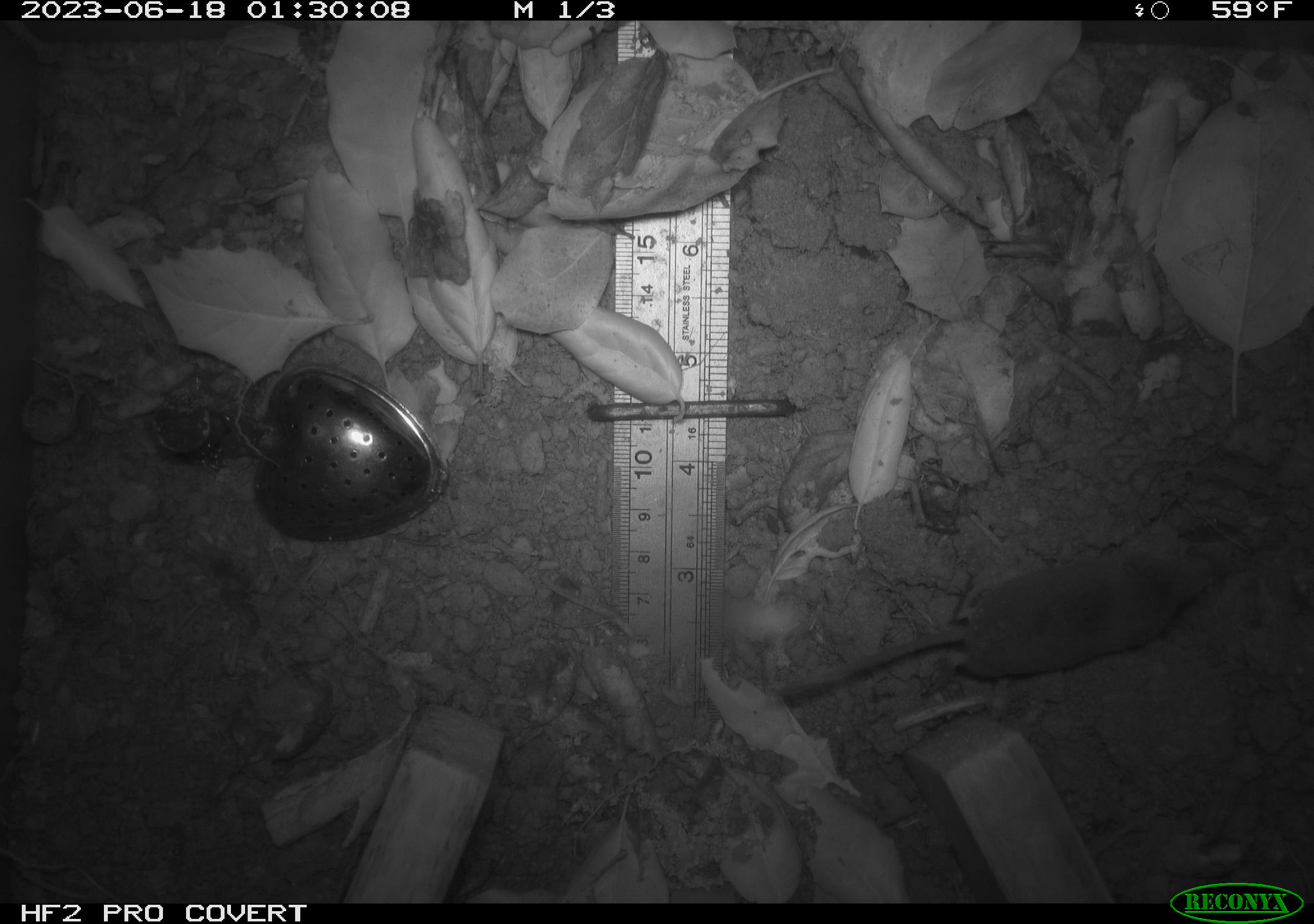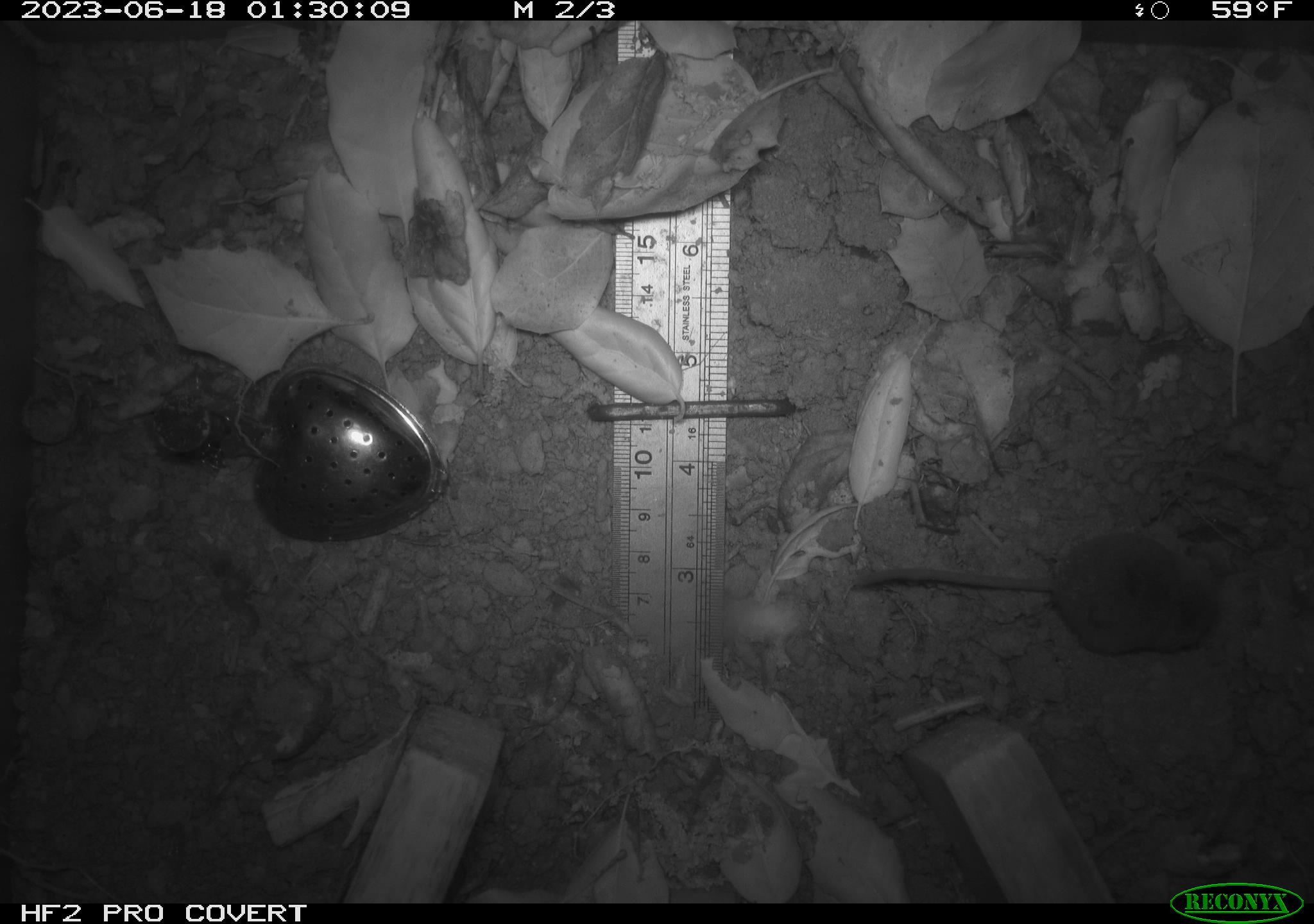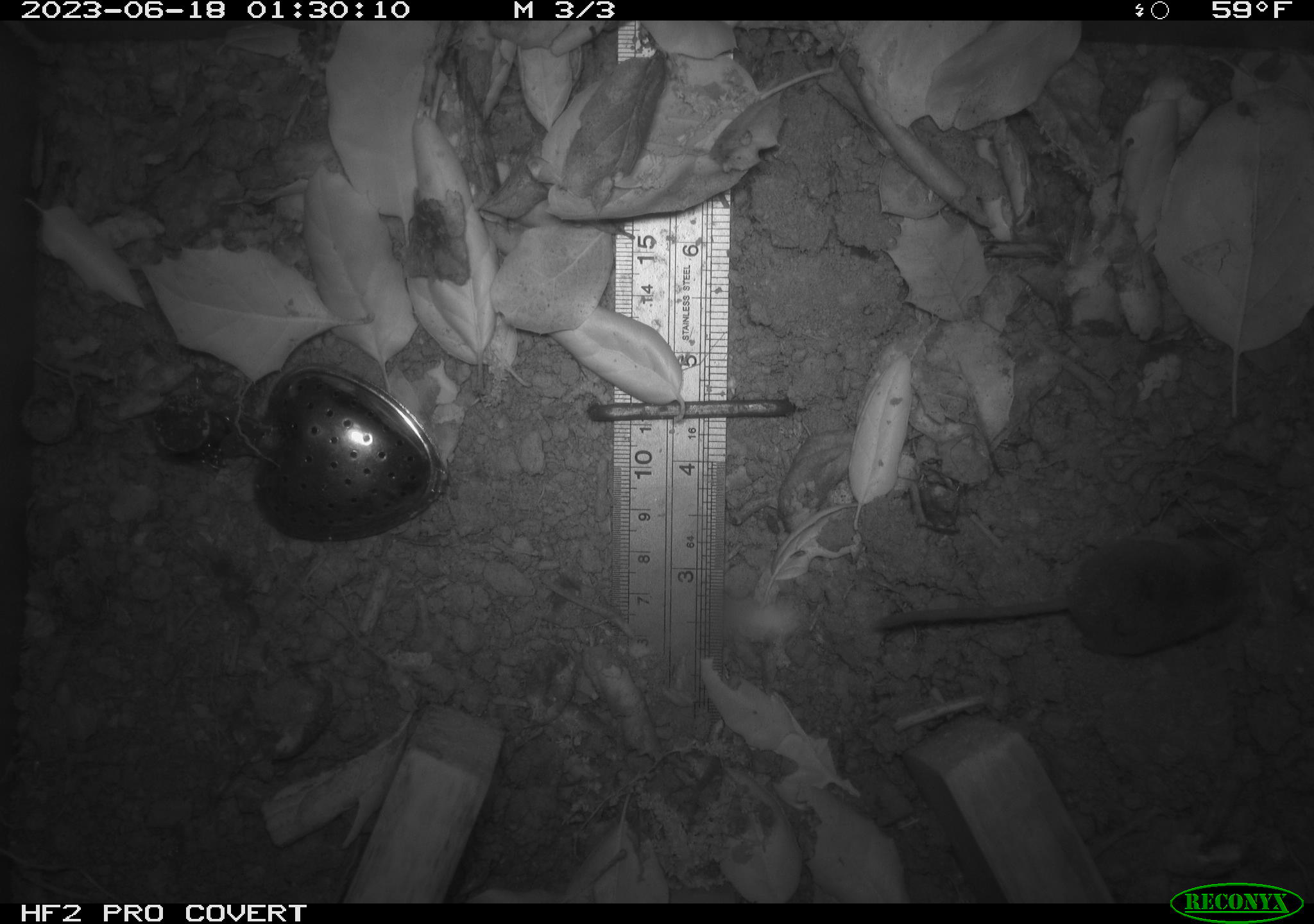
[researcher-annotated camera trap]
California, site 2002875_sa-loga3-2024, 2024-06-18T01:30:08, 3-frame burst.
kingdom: Animalia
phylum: Chordata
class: Mammalia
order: Eulipotyphla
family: Soricidae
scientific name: Soricidae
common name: shrews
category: soricidae family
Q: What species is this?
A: Soricidae family (shrews) (Soricidae).